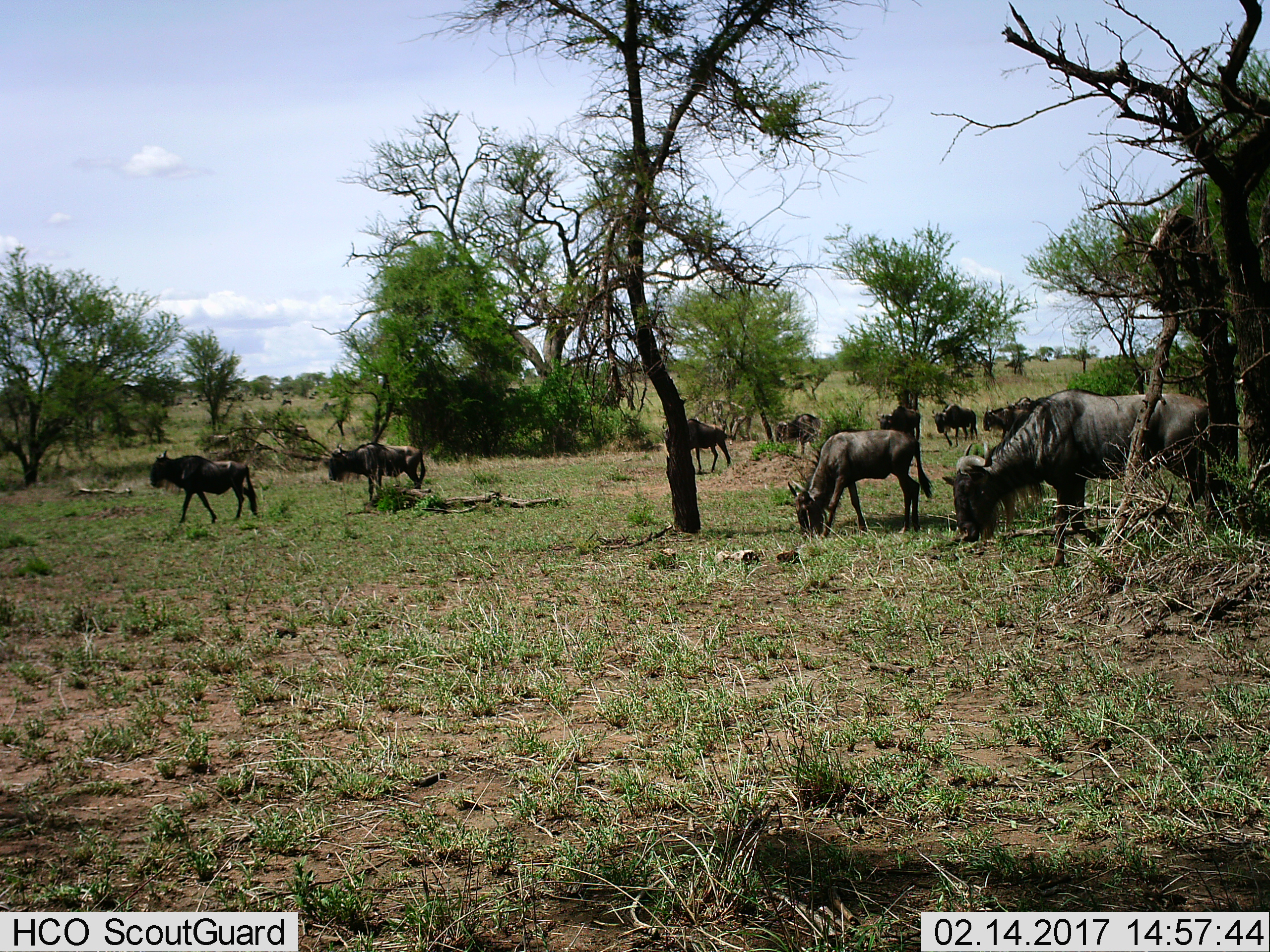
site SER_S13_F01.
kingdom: Animalia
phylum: Chordata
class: Mammalia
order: Artiodactyla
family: Bovidae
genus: Connochaetes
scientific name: Connochaetes taurinus taurinus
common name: blue wildebeest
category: wildebeestblue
Wildebeestblue (blue wildebeest) (Connochaetes taurinus taurinus), count 10. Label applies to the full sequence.